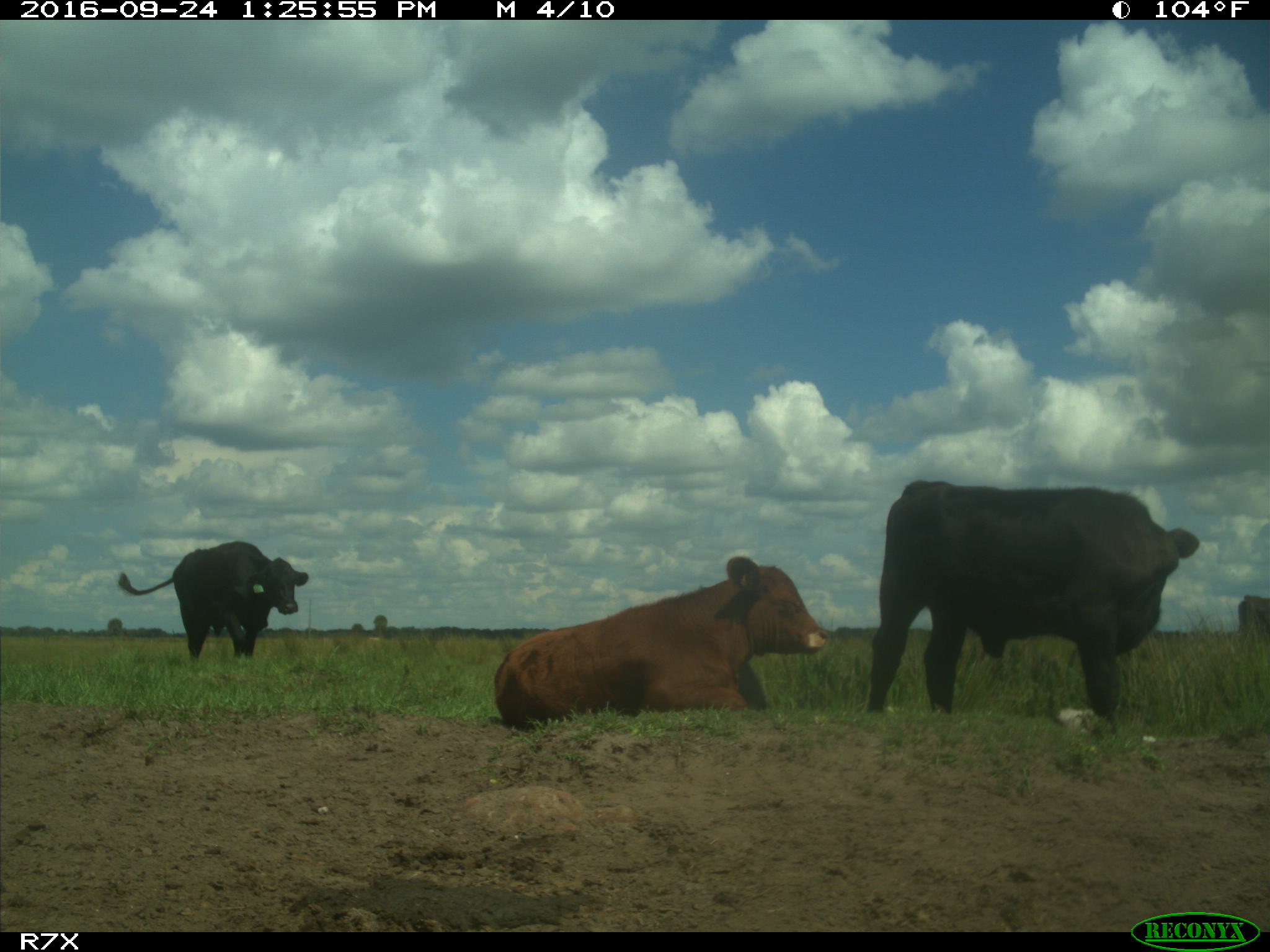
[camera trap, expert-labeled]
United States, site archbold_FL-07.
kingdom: Animalia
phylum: Chordata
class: Mammalia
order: Artiodactyla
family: Bovidae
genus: Bos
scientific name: Bos taurus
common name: domestic cow